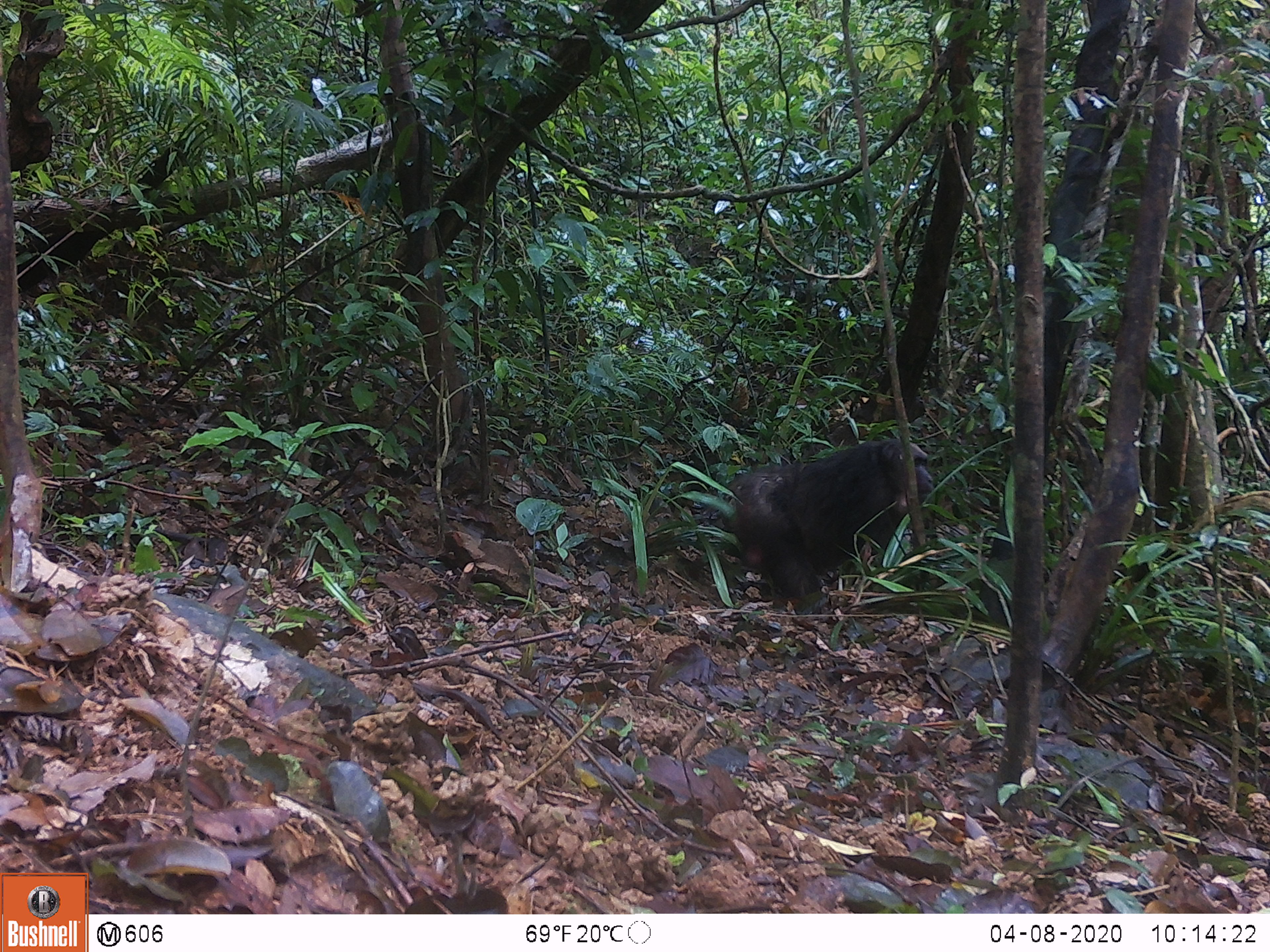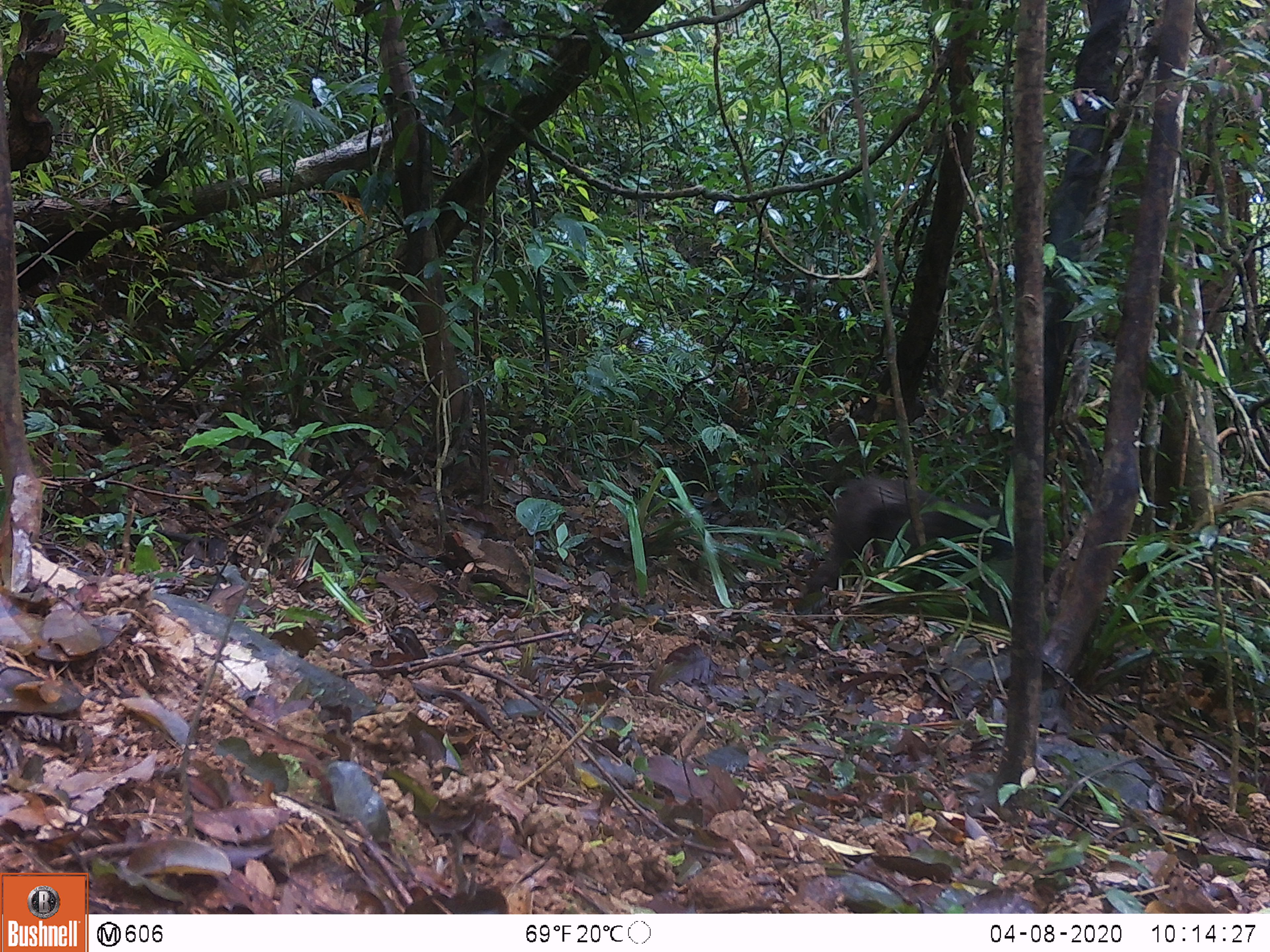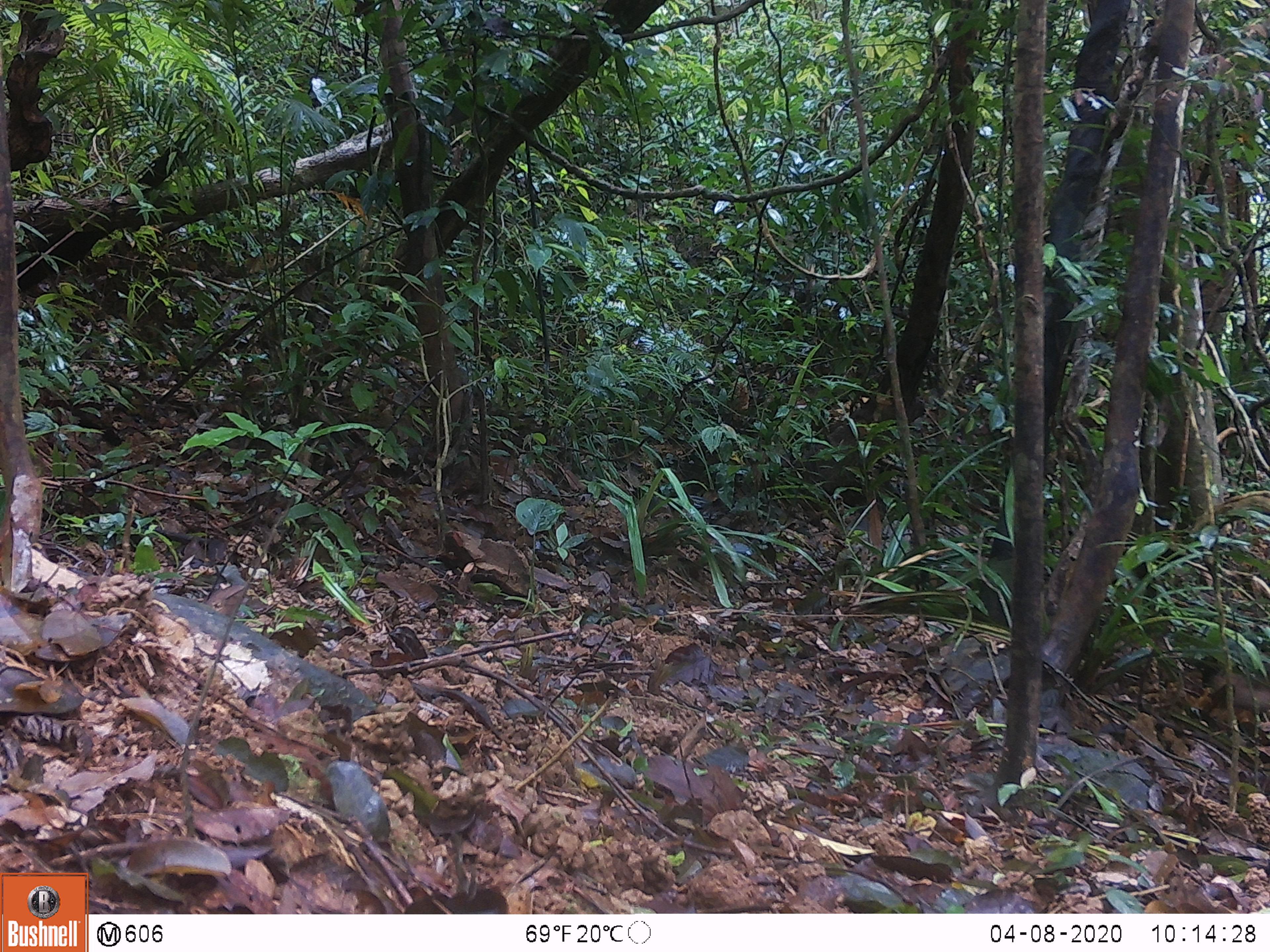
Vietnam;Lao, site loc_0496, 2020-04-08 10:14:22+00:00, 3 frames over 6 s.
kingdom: Animalia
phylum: Chordata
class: Mammalia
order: Primates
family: Cercopithecidae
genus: Macaca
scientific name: Macaca arctoides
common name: stump-tailed macaque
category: stump tailed macaque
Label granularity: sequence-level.